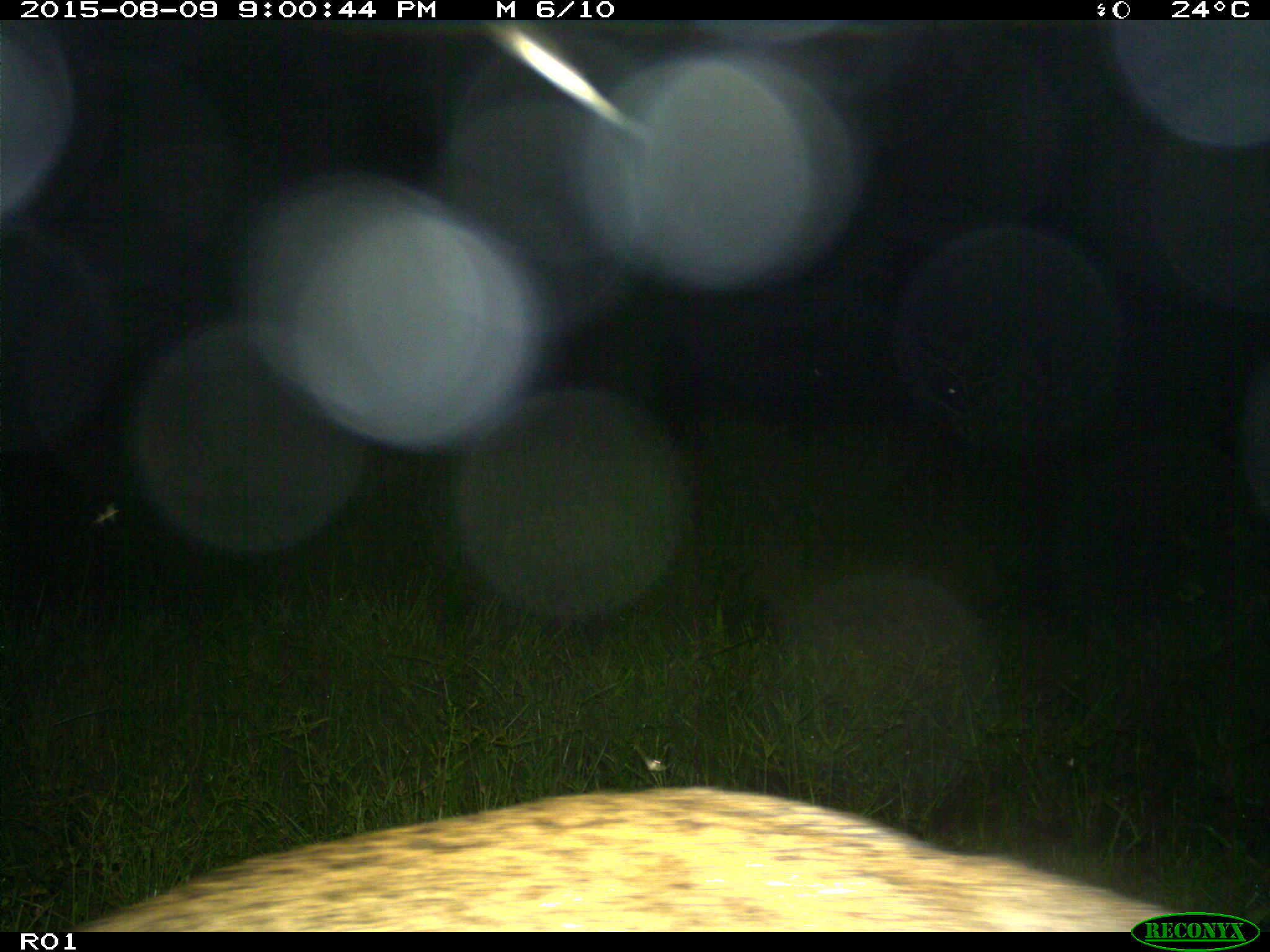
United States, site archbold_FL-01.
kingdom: Animalia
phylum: Chordata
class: Mammalia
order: Carnivora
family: Felidae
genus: Lynx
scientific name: Lynx rufus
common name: bobcat